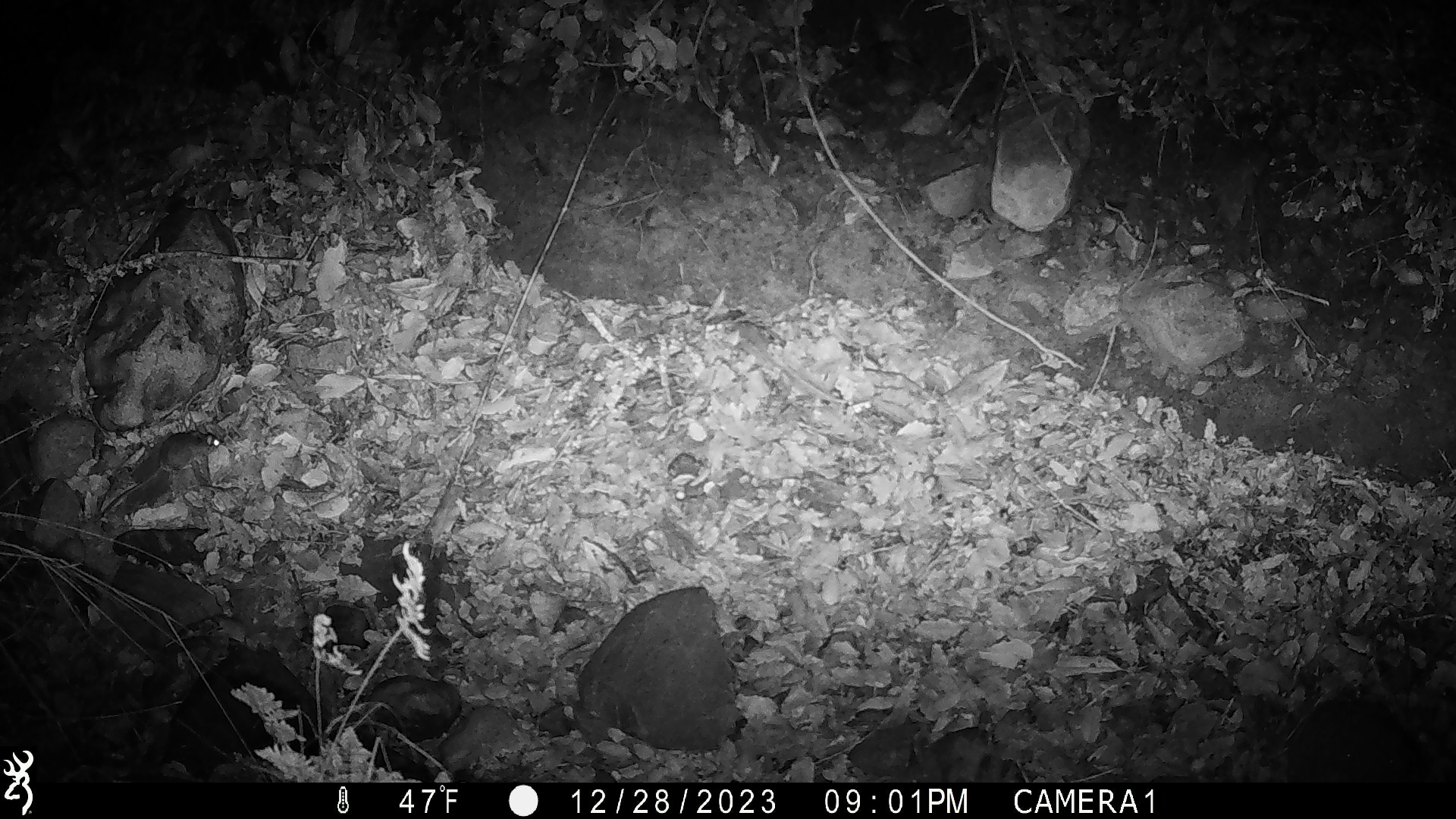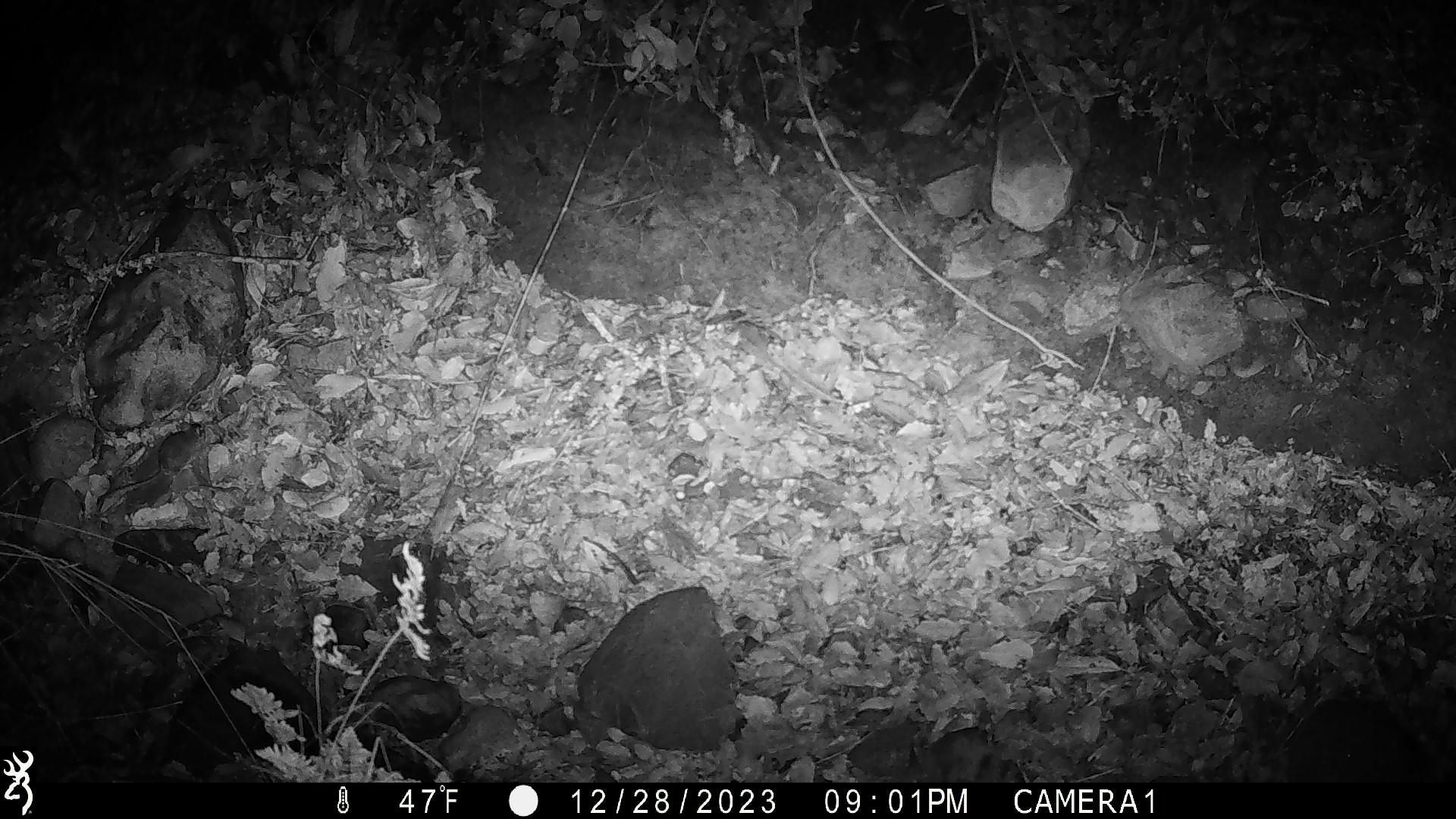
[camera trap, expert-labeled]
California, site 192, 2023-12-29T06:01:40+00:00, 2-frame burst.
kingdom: Animalia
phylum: Chordata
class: Mammalia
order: Rodentia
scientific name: Rodentia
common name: mouse or rat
Mouse or rat (Rodentia).